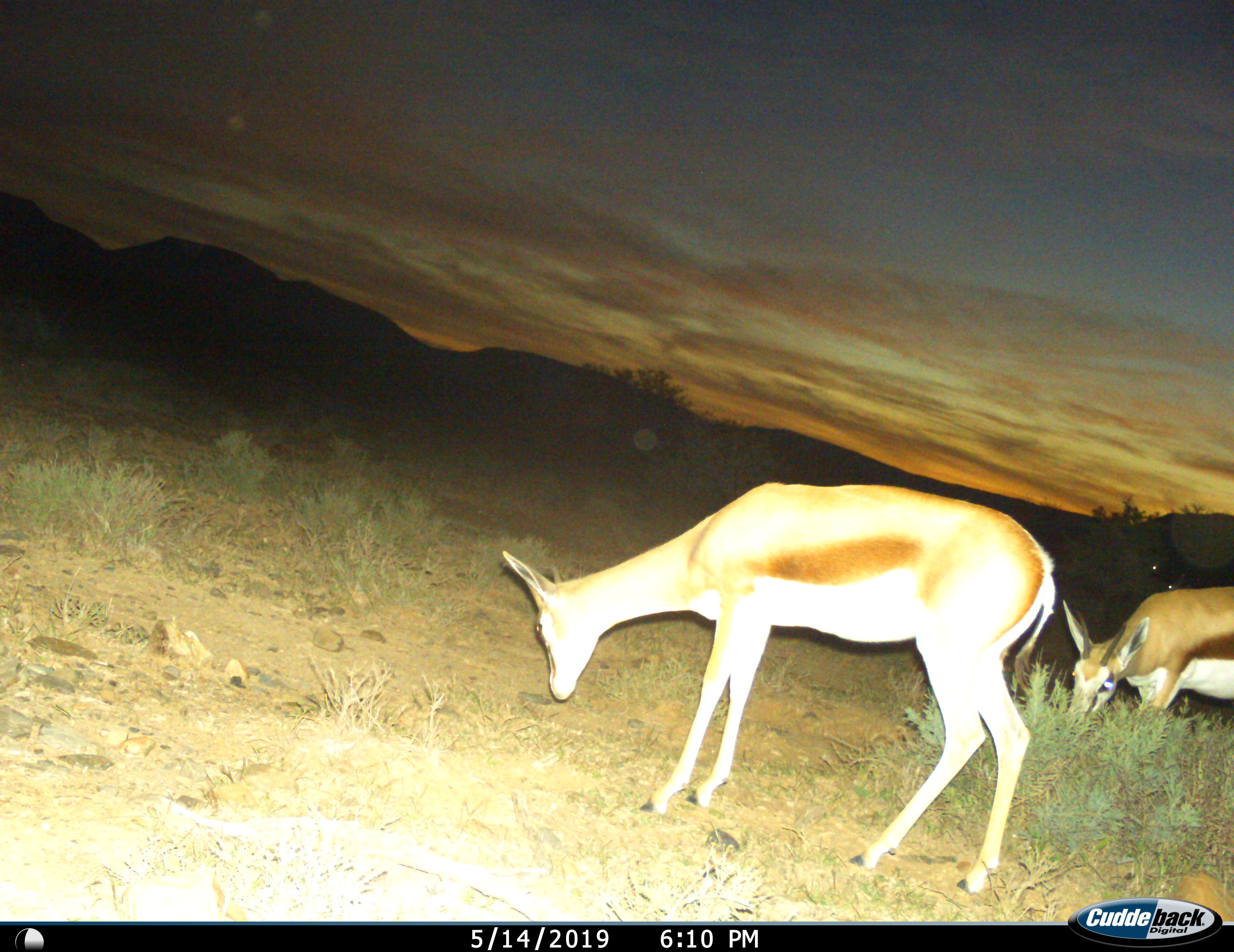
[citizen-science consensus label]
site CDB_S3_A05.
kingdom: Animalia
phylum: Chordata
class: Mammalia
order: Artiodactyla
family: Bovidae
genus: Antidorcas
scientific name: Antidorcas marsupialis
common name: springbok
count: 2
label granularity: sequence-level